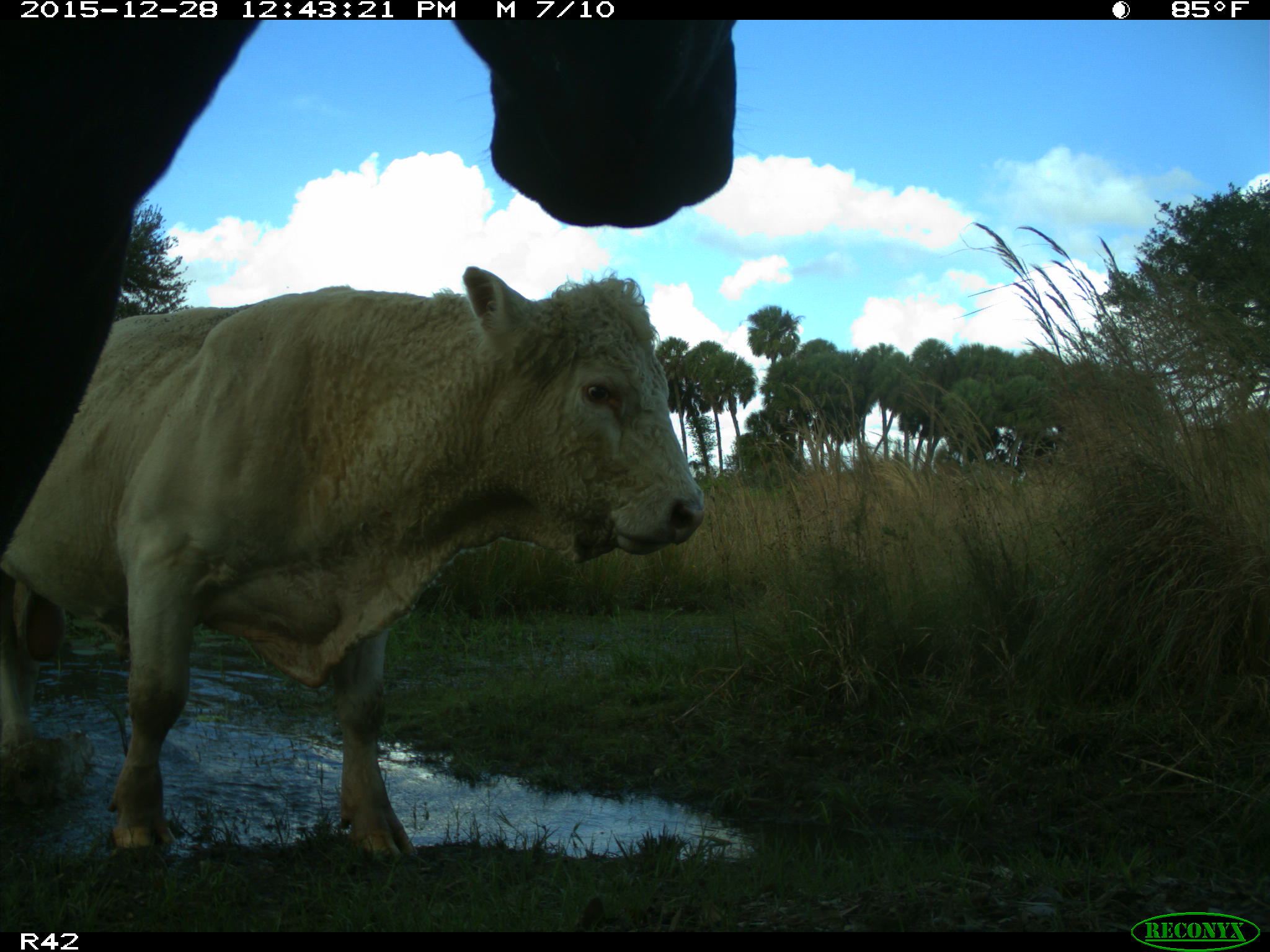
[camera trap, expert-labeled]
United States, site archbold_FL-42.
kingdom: Animalia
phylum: Chordata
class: Mammalia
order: Artiodactyla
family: Bovidae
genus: Bos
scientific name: Bos taurus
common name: domestic cow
Bos taurus (domestic cow).